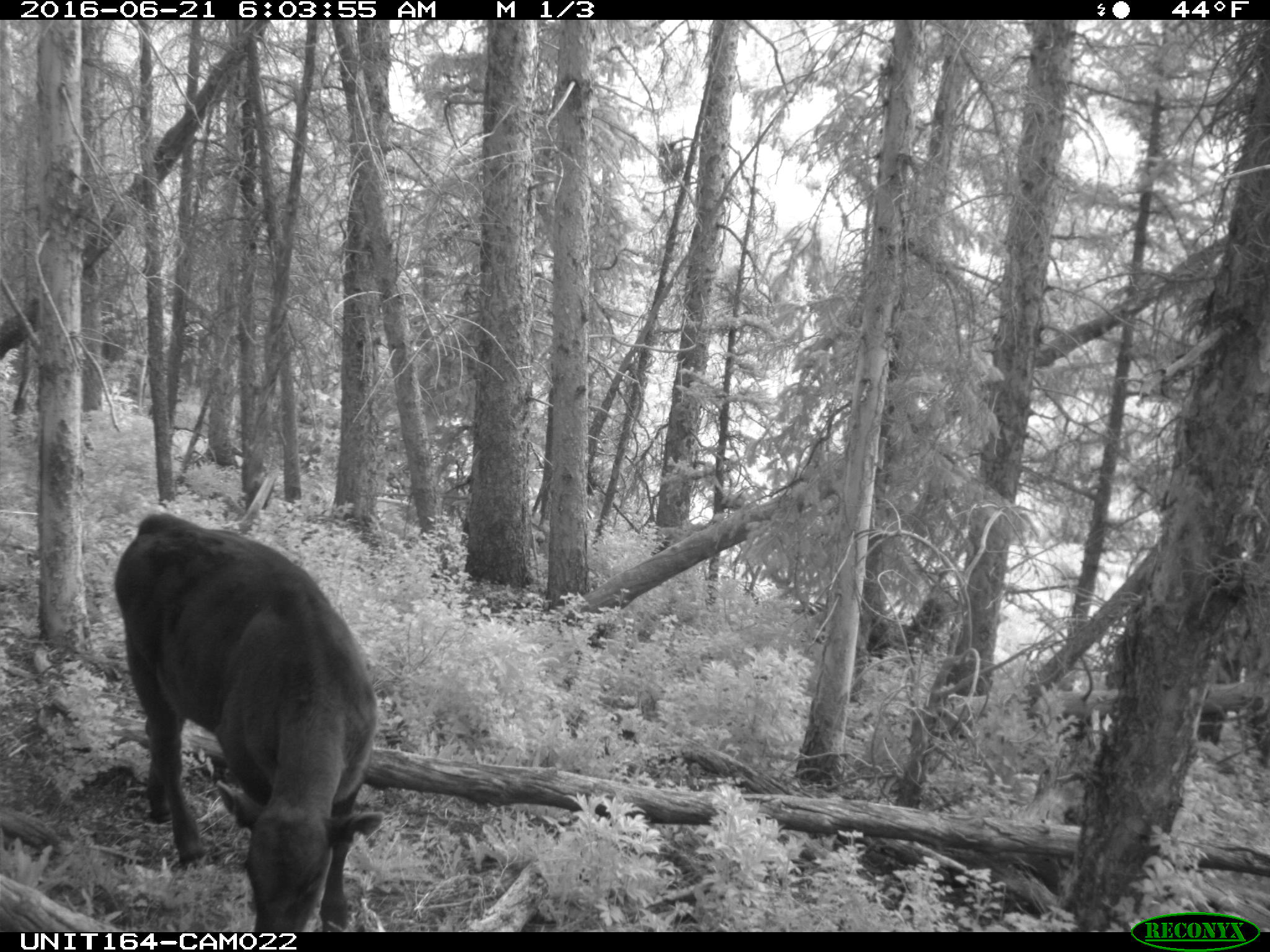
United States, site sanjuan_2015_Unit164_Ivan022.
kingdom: Animalia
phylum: Chordata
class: Mammalia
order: Artiodactyla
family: Bovidae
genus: Bos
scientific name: Bos taurus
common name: domestic cow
Bos taurus (domestic cow).